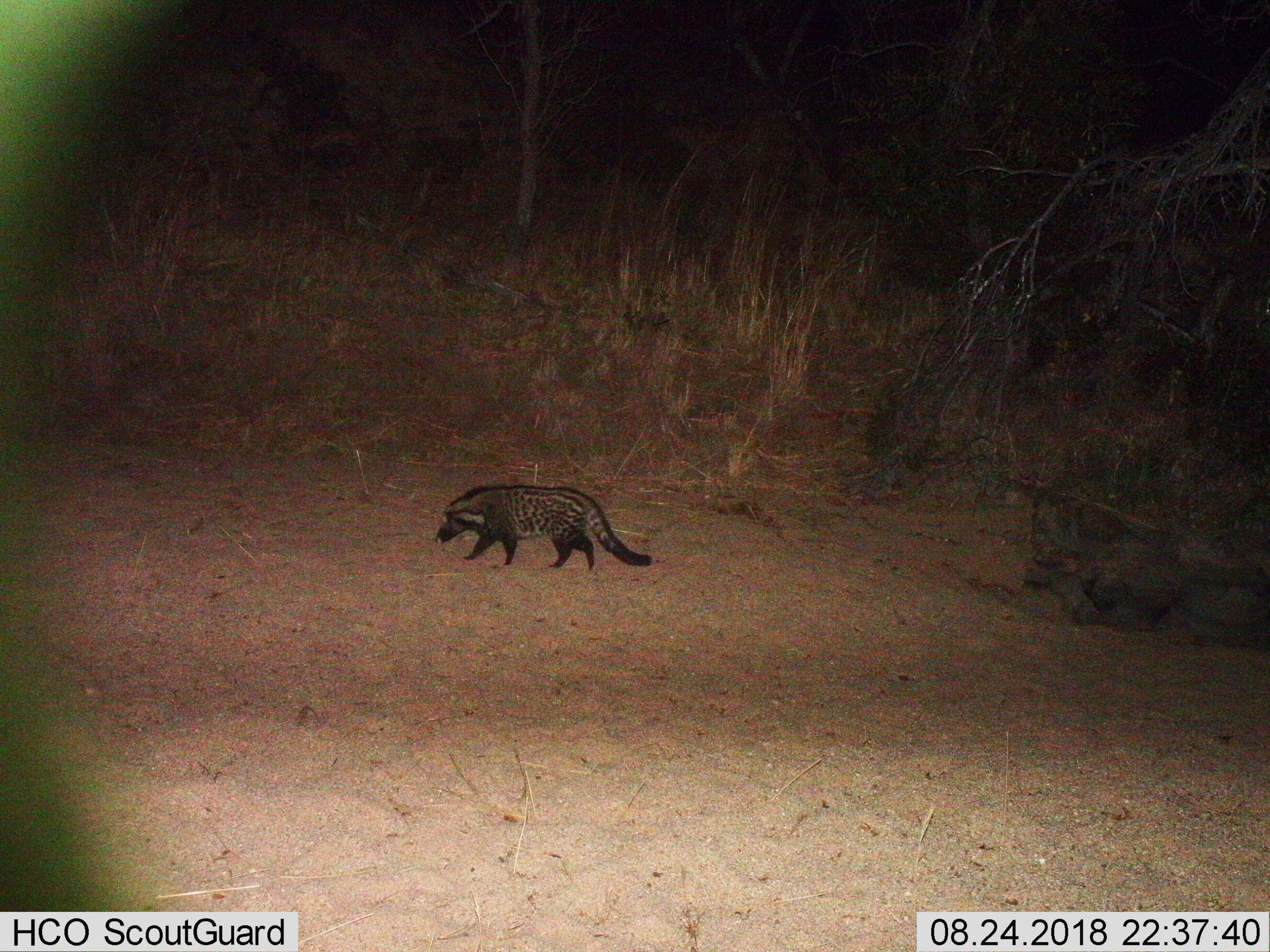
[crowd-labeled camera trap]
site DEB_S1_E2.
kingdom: Animalia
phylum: Chordata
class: Mammalia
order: Carnivora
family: Viverridae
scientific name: Viverridae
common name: civet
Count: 1.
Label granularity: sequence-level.